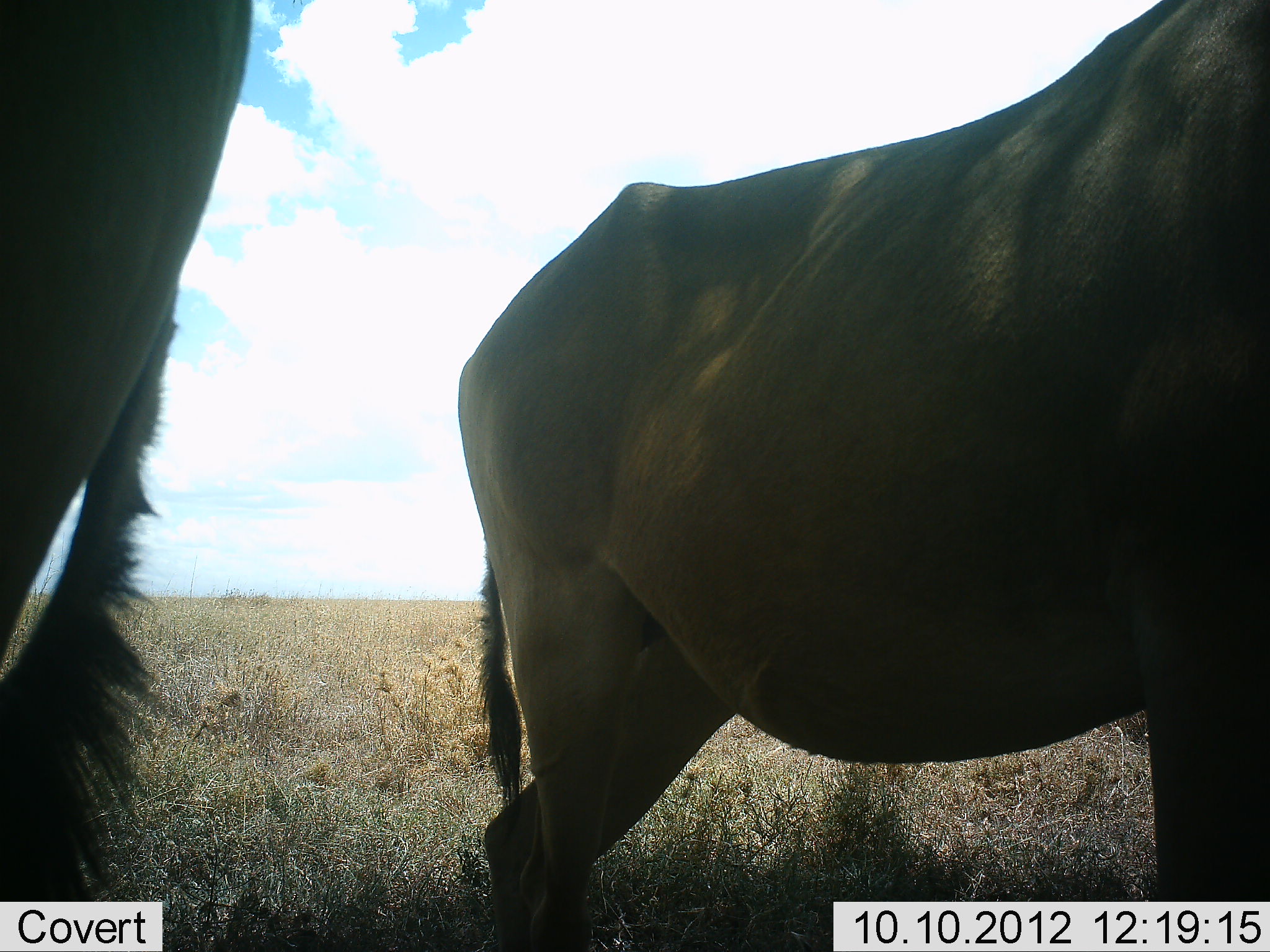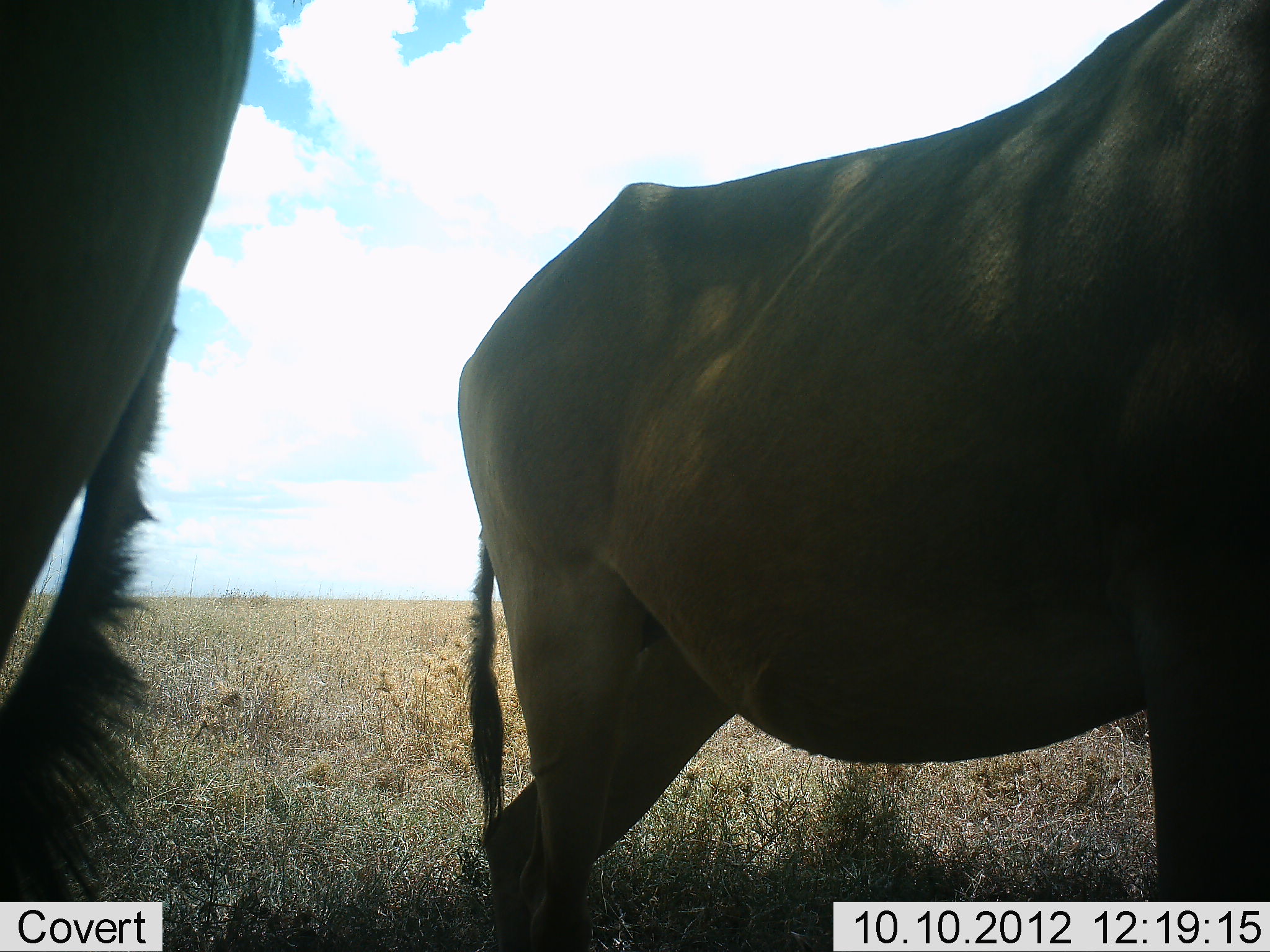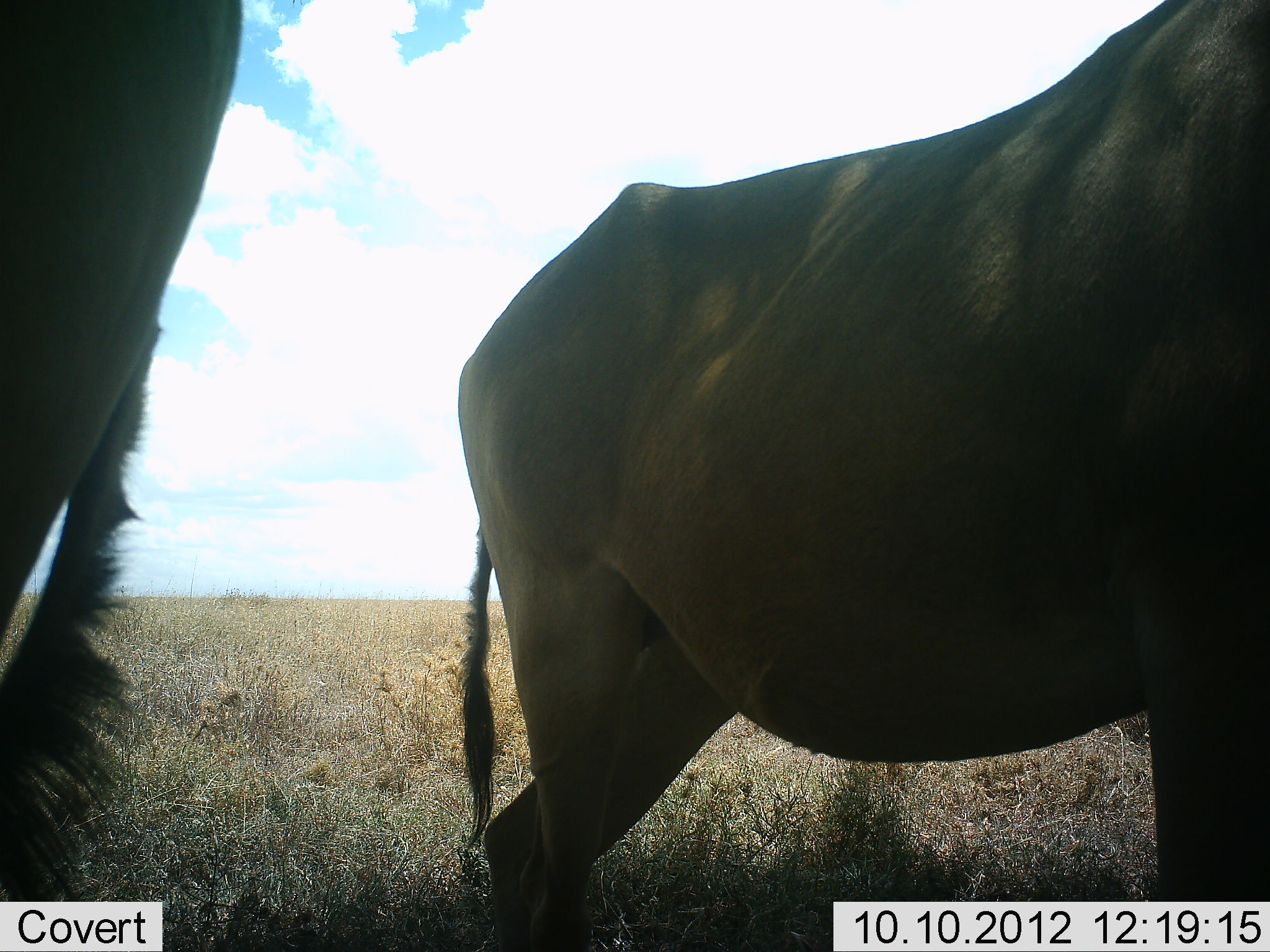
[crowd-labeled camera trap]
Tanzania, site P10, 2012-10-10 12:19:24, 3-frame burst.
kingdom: Animalia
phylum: Chordata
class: Mammalia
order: Artiodactyla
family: Bovidae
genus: Alcelaphus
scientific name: Alcelaphus buselaphus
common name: hartebeest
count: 2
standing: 90%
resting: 0%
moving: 10%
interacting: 0%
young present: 0%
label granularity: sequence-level